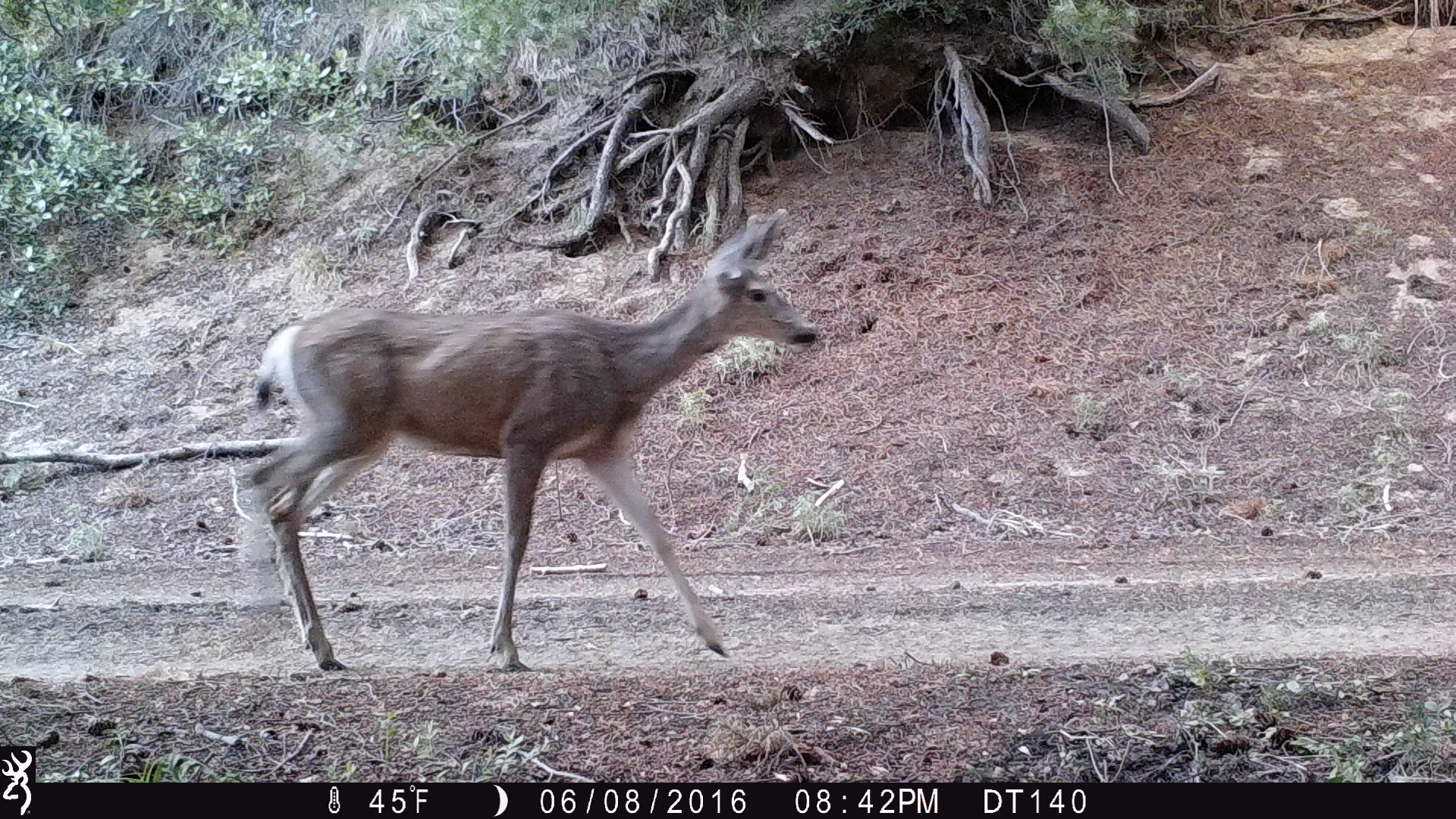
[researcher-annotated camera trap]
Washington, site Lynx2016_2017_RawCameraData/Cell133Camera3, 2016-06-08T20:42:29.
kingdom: Animalia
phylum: Chordata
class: Mammalia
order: Artiodactyla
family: Cervidae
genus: Odocoileus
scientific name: Odocoileus hemionus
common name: mule deer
Odocoileus hemionus (mule deer). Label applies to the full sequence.